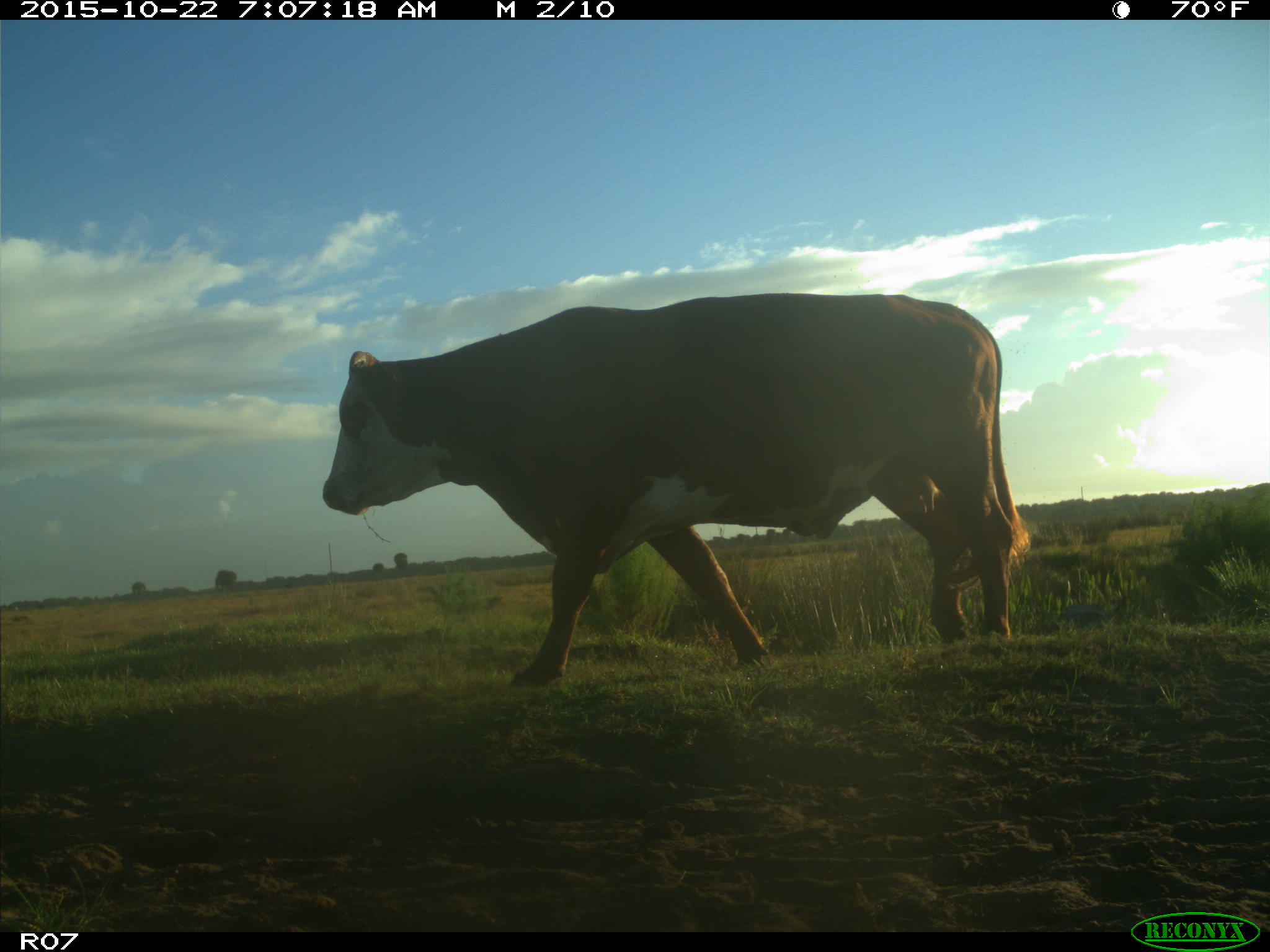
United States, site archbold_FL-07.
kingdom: Animalia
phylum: Chordata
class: Mammalia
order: Artiodactyla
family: Bovidae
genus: Bos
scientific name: Bos taurus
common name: domestic cow